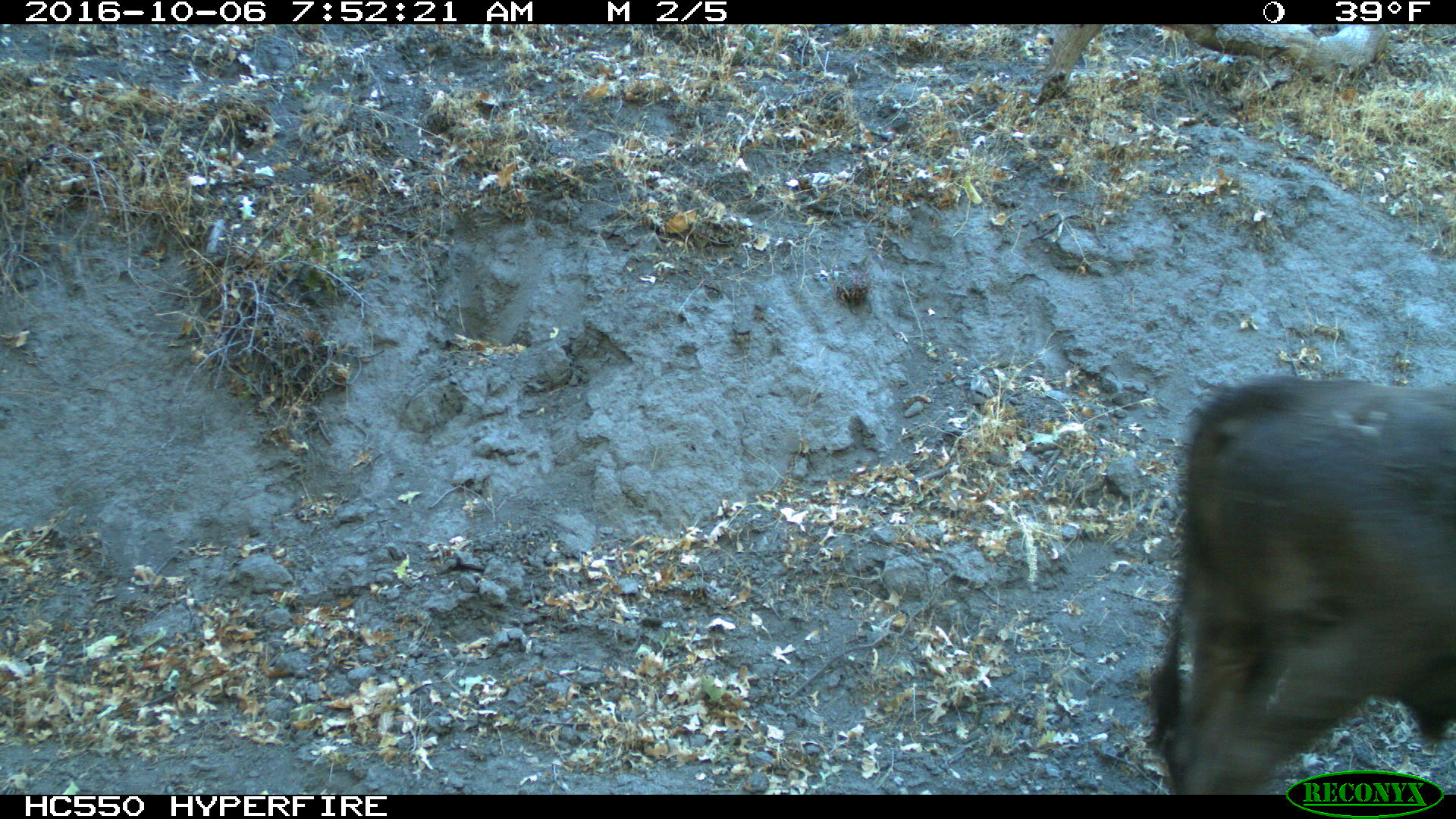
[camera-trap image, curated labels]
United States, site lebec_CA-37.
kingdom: Animalia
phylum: Chordata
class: Mammalia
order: Artiodactyla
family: Bovidae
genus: Bos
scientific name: Bos taurus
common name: domestic cow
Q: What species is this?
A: Bos taurus (domestic cow).